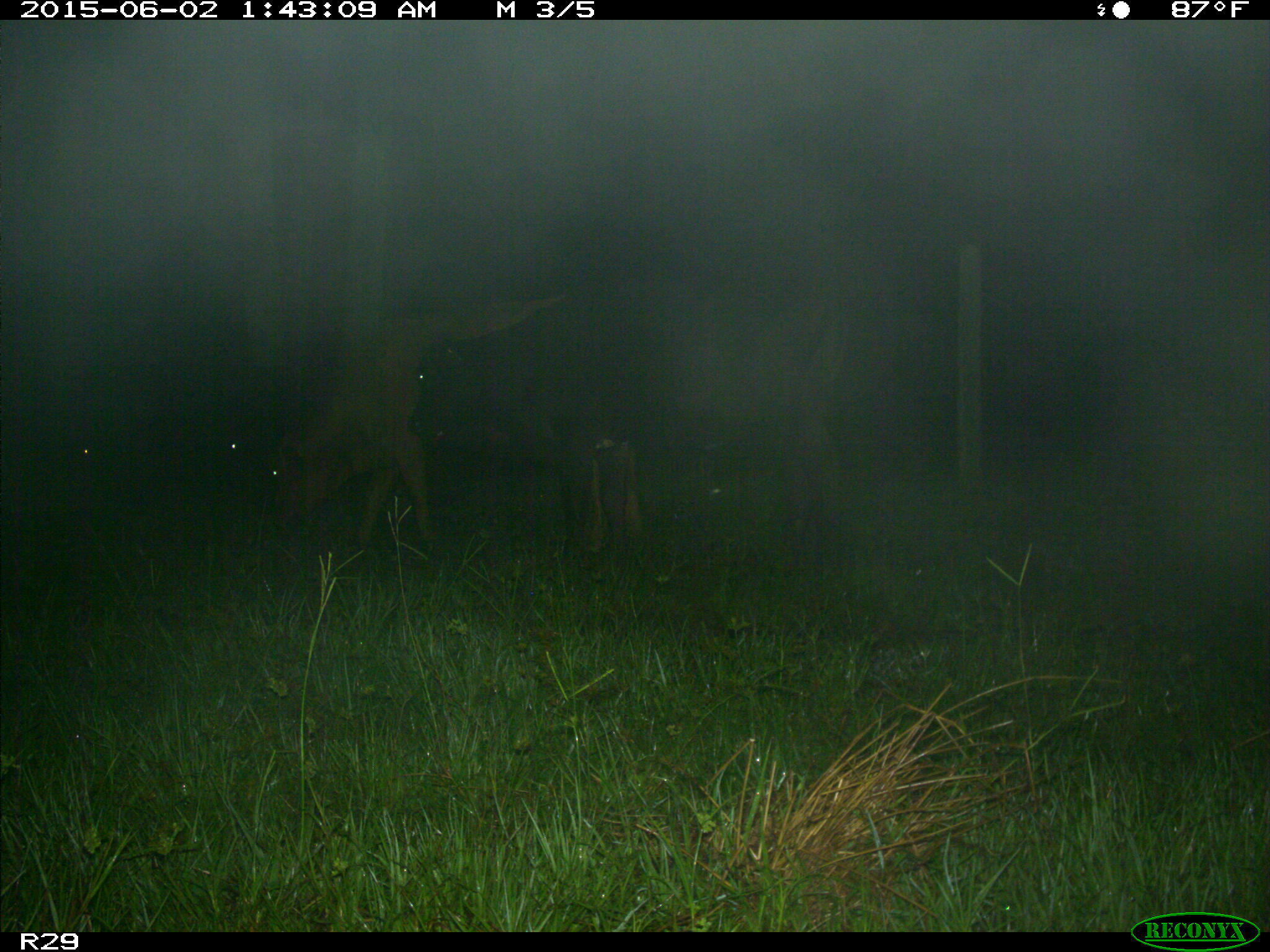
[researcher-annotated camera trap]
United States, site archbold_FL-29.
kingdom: Animalia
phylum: Chordata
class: Mammalia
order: Artiodactyla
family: Bovidae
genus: Bos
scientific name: Bos taurus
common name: domestic cow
Bos taurus (domestic cow).